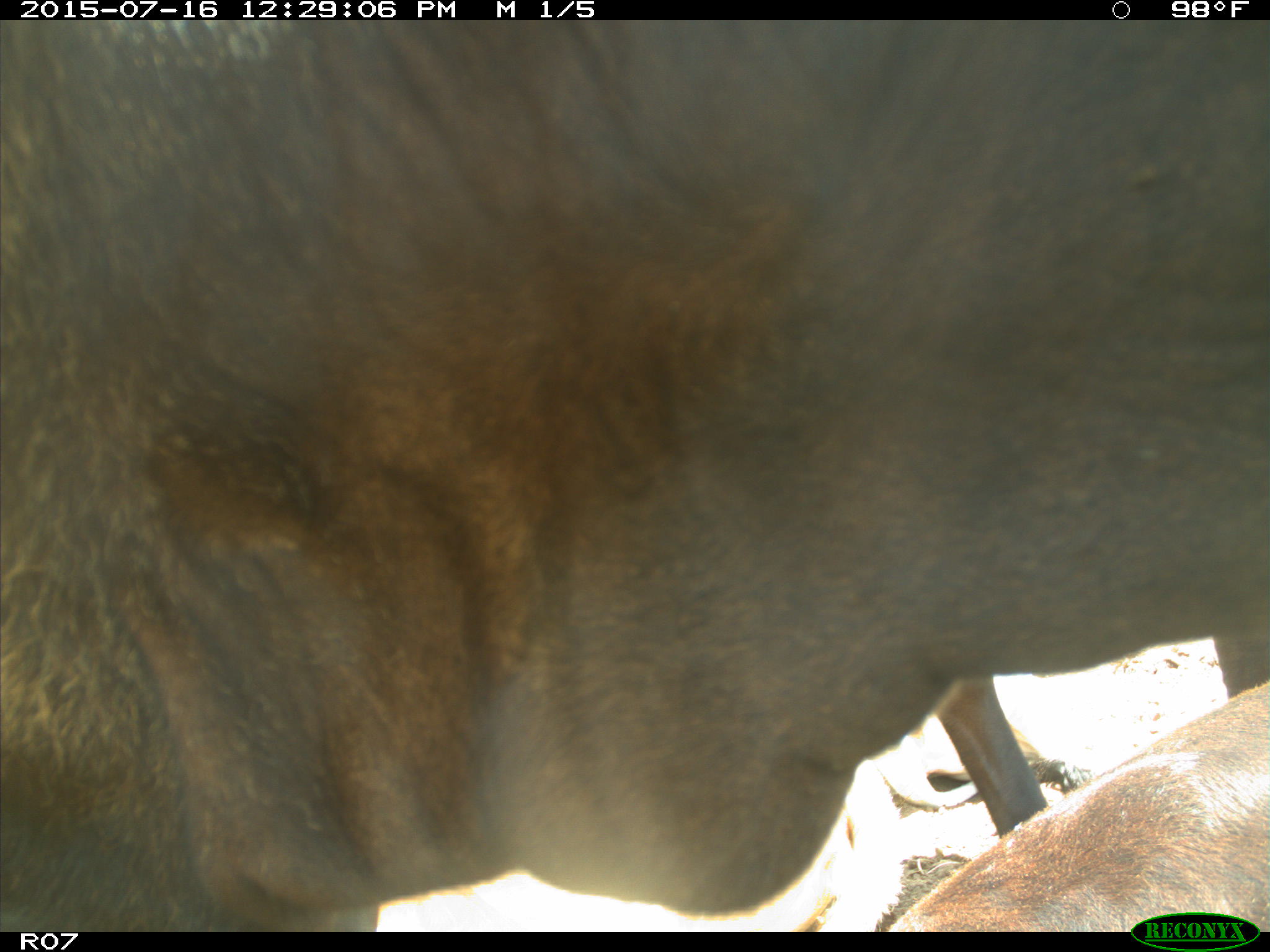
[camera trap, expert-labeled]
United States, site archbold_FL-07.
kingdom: Animalia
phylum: Chordata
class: Mammalia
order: Artiodactyla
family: Bovidae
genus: Bos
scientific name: Bos taurus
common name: domestic cow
Bos taurus (domestic cow).